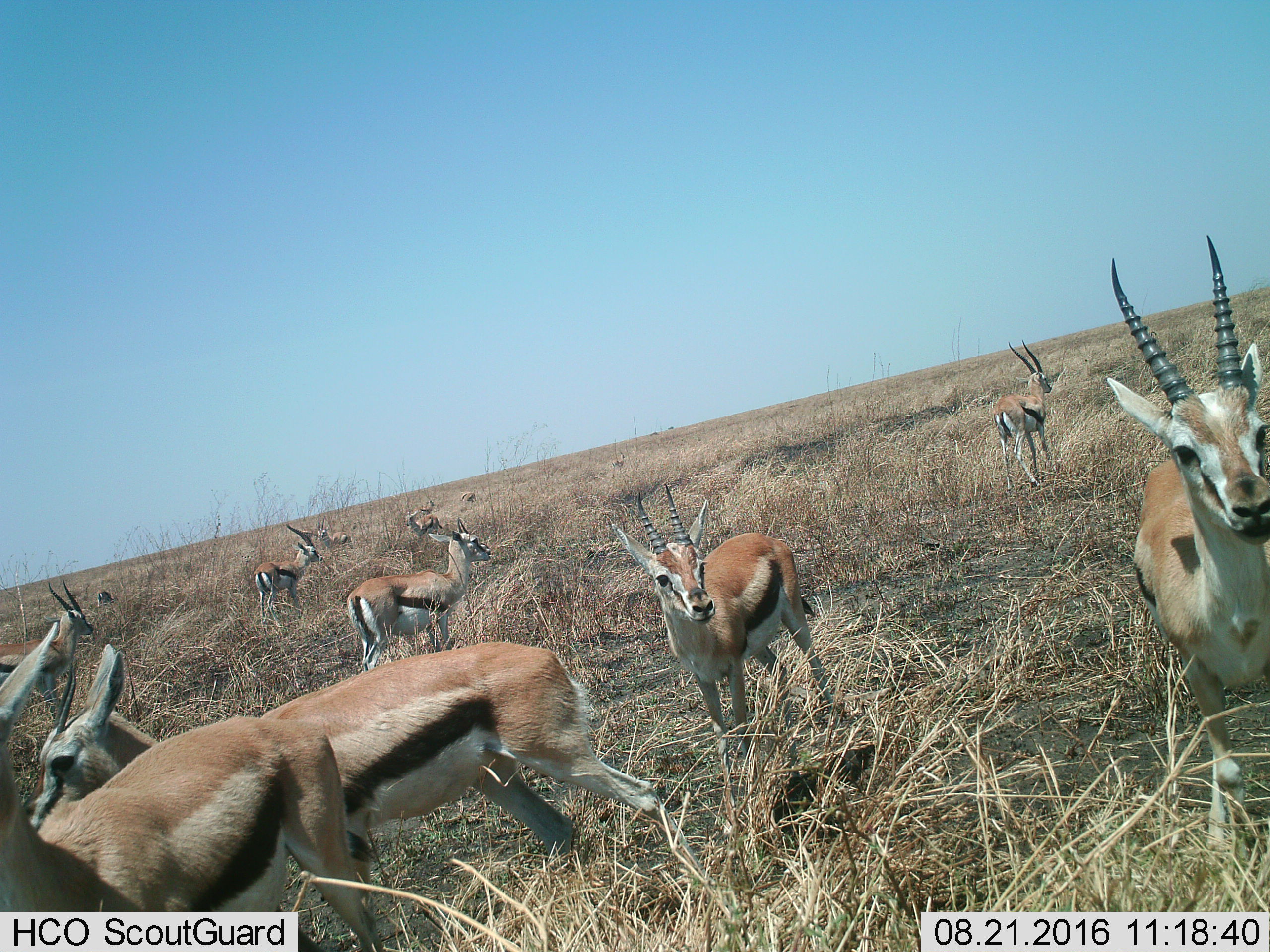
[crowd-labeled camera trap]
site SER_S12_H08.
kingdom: Animalia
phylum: Chordata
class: Mammalia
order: Artiodactyla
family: Bovidae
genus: Eudorcas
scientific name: Eudorcas thomsonii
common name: thomson's gazelle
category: gazellethomsons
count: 10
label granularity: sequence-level